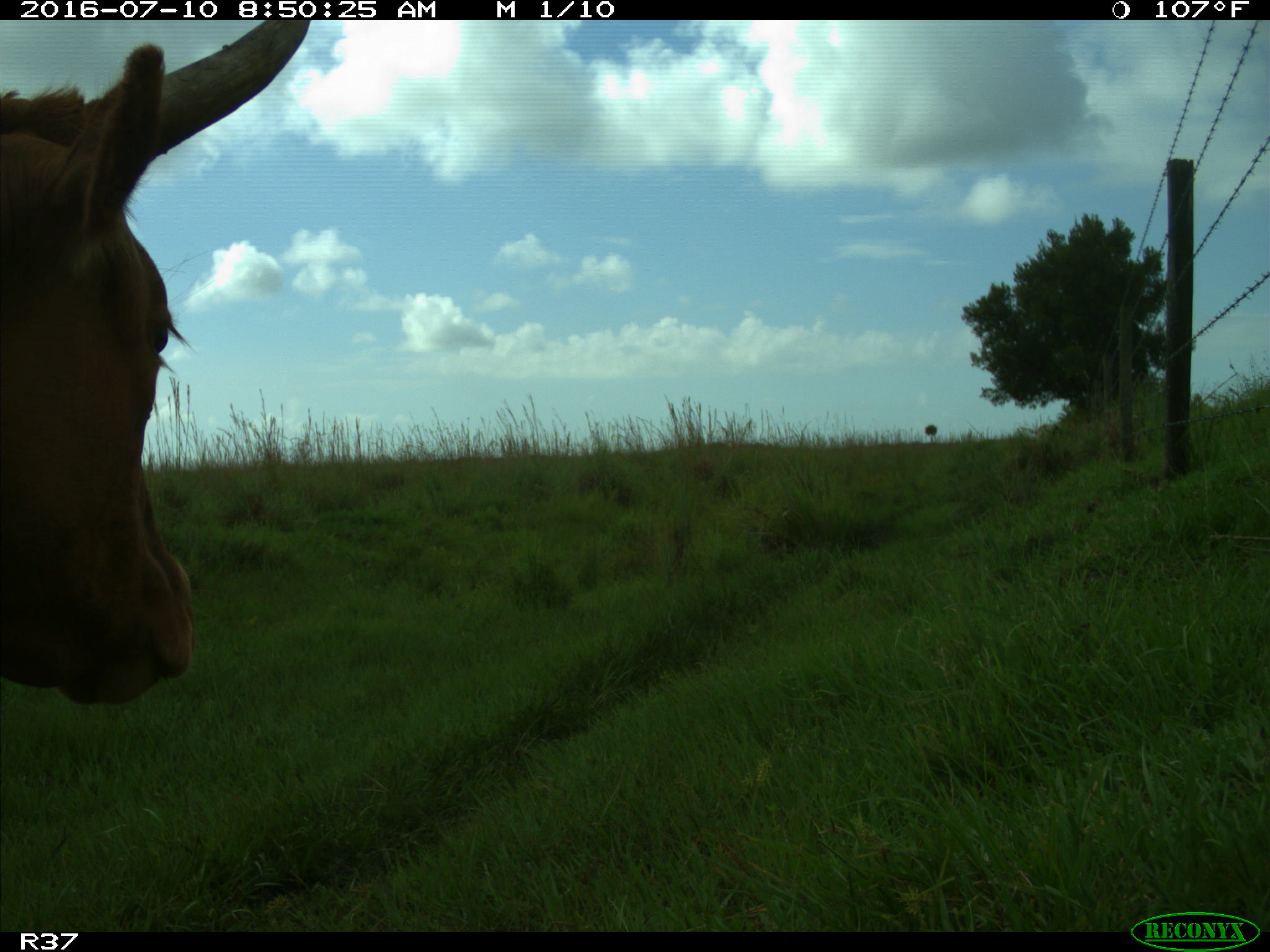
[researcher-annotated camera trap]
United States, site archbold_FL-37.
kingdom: Animalia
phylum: Chordata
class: Mammalia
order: Artiodactyla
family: Bovidae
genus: Bos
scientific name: Bos taurus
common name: domestic cow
Bos taurus (domestic cow).